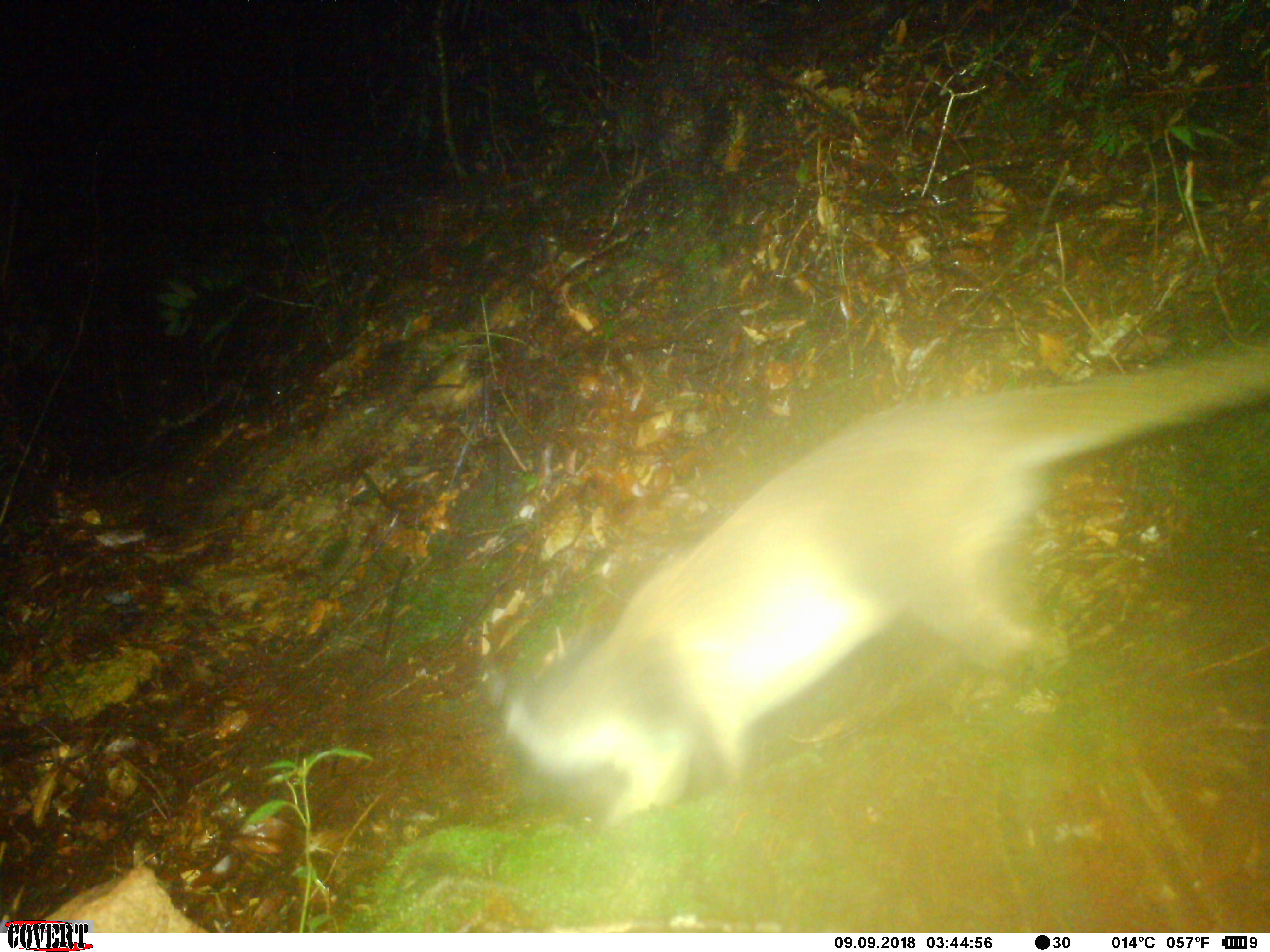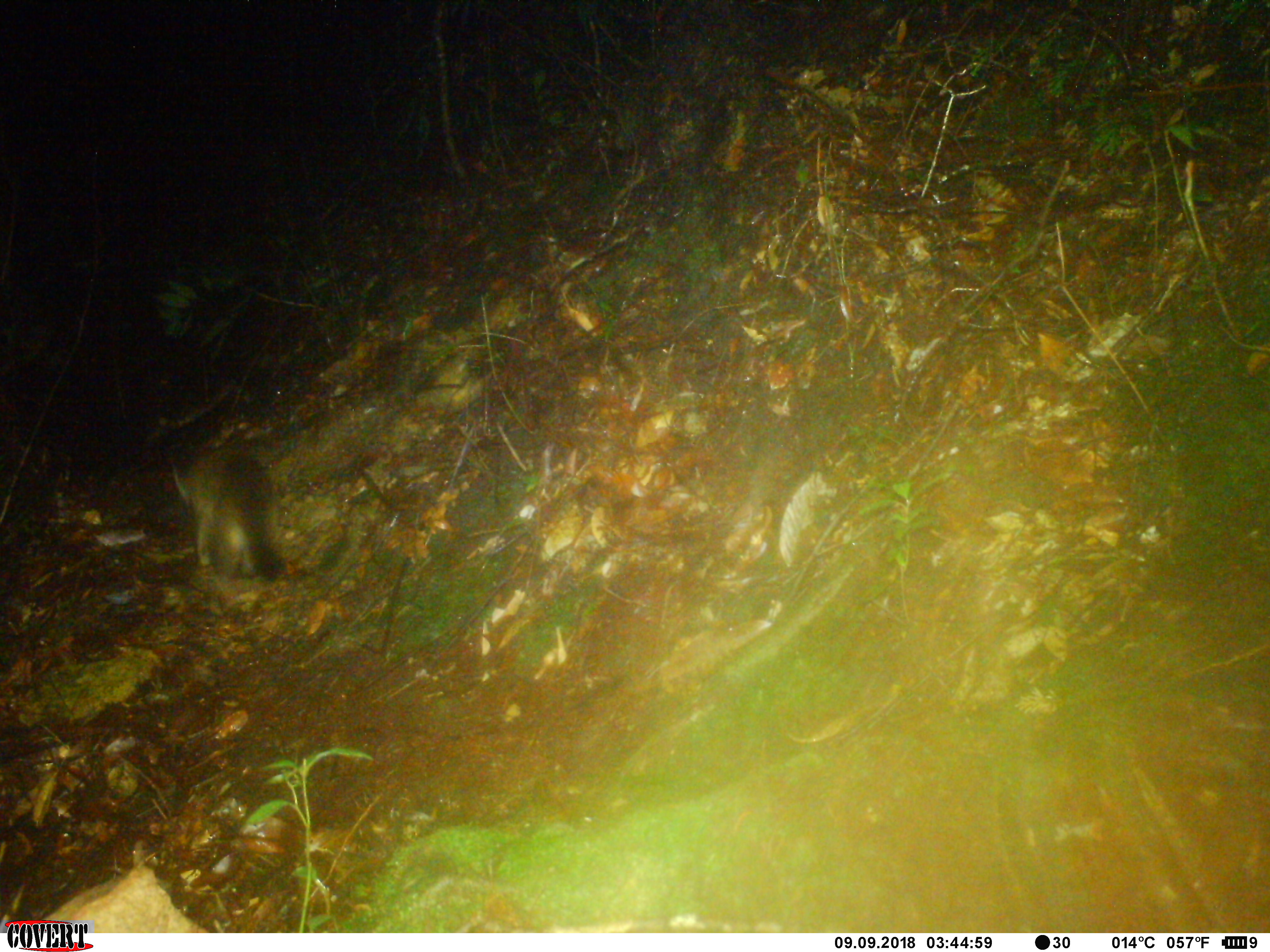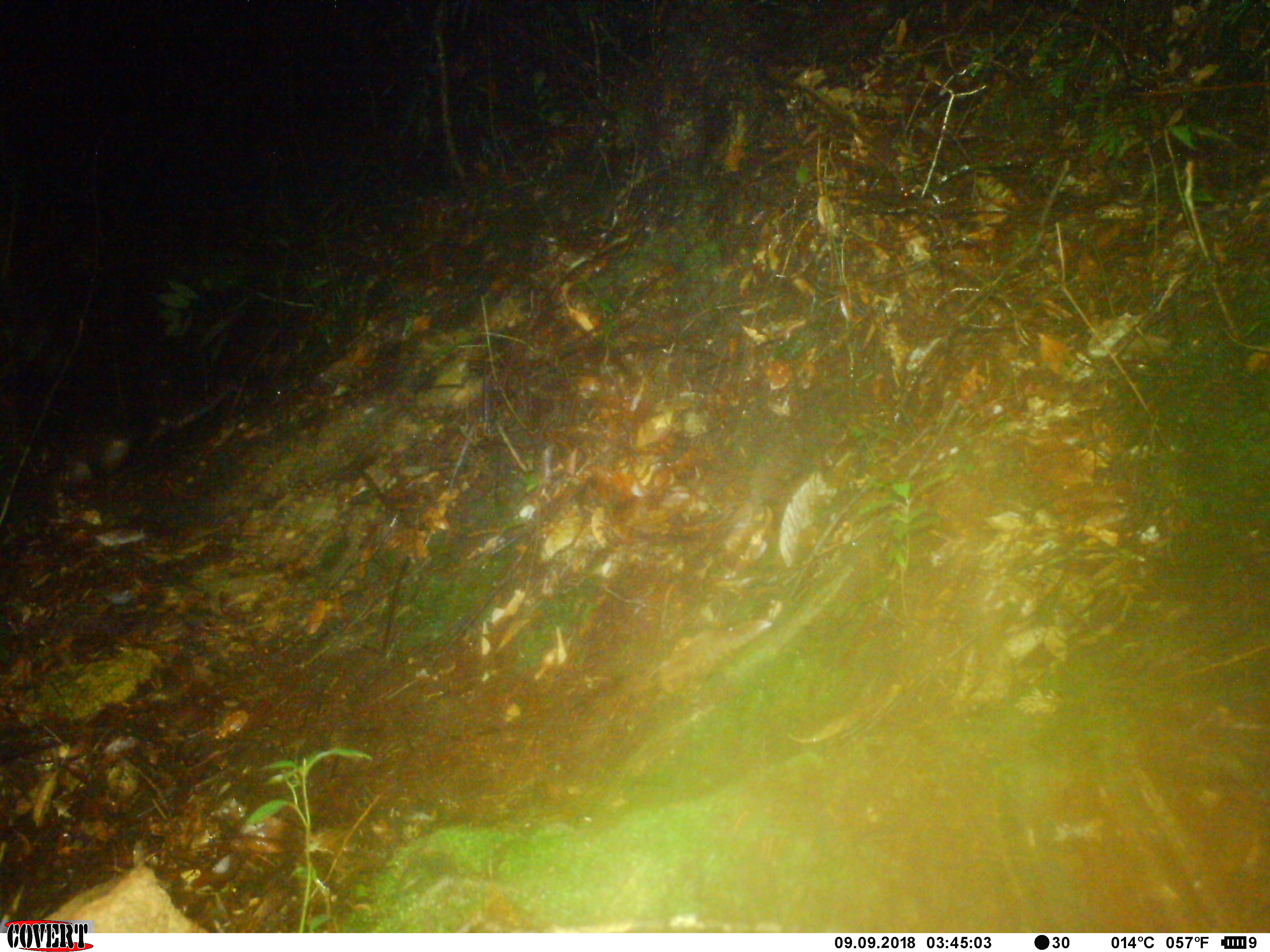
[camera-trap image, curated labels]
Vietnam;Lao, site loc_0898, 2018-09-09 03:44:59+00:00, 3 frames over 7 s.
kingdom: Animalia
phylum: Chordata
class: Mammalia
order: Carnivora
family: Viverridae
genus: Paguma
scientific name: Paguma larvata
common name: masked palm civet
Masked palm civet (Paguma larvata). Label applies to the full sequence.